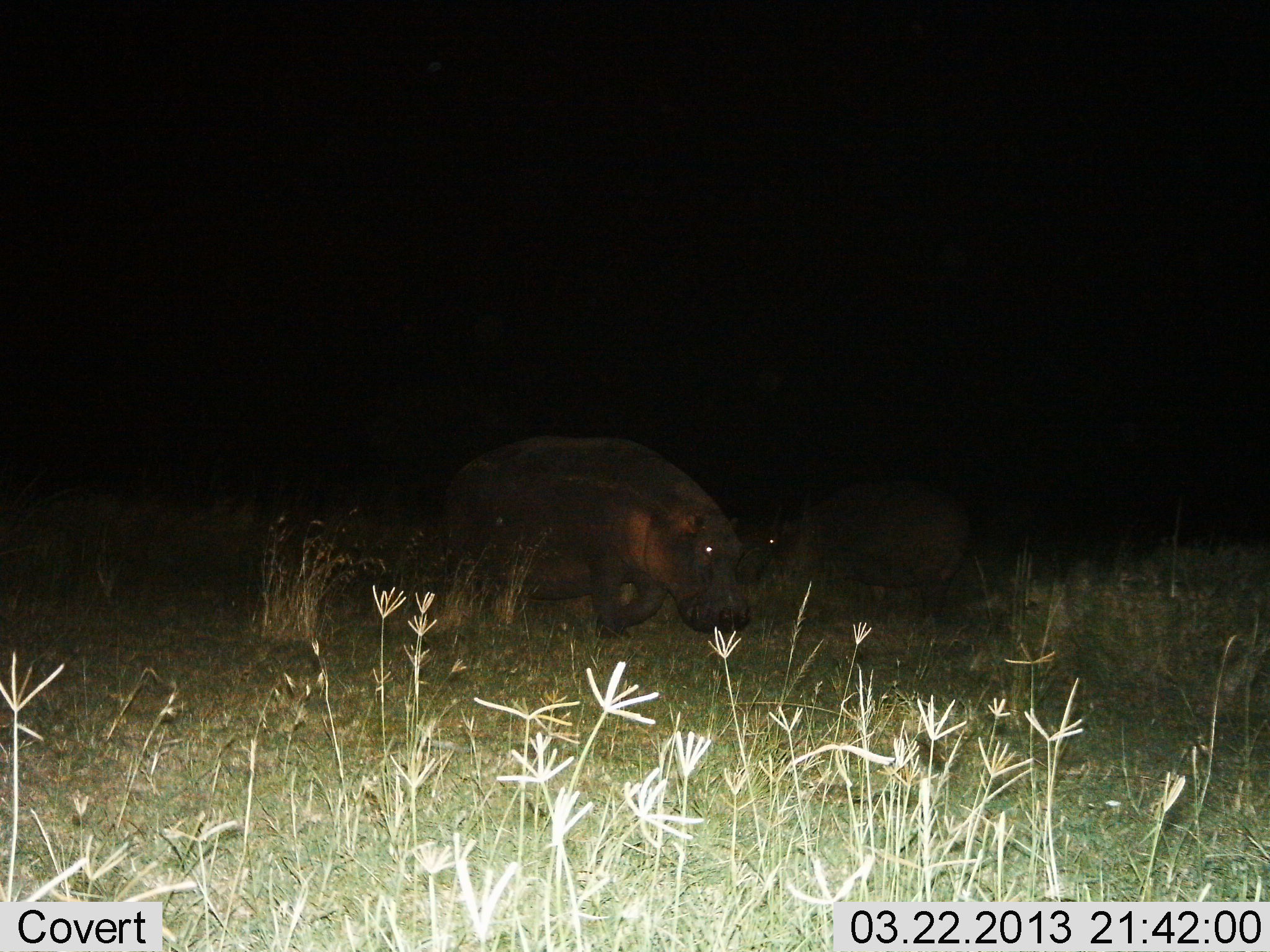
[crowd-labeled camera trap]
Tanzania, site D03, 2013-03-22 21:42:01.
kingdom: Animalia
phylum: Chordata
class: Mammalia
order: Artiodactyla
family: Hippopotamidae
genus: Hippopotamus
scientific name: Hippopotamus amphibius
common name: hippopotamus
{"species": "hippopotamus (Hippopotamus amphibius)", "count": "2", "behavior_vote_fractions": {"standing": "37%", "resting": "0%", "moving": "43%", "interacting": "7%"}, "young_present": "7%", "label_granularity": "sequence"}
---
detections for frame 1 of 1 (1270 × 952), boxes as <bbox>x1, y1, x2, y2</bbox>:
animal: <bbox>437, 431, 755, 643</bbox>; <bbox>758, 473, 977, 629</bbox>